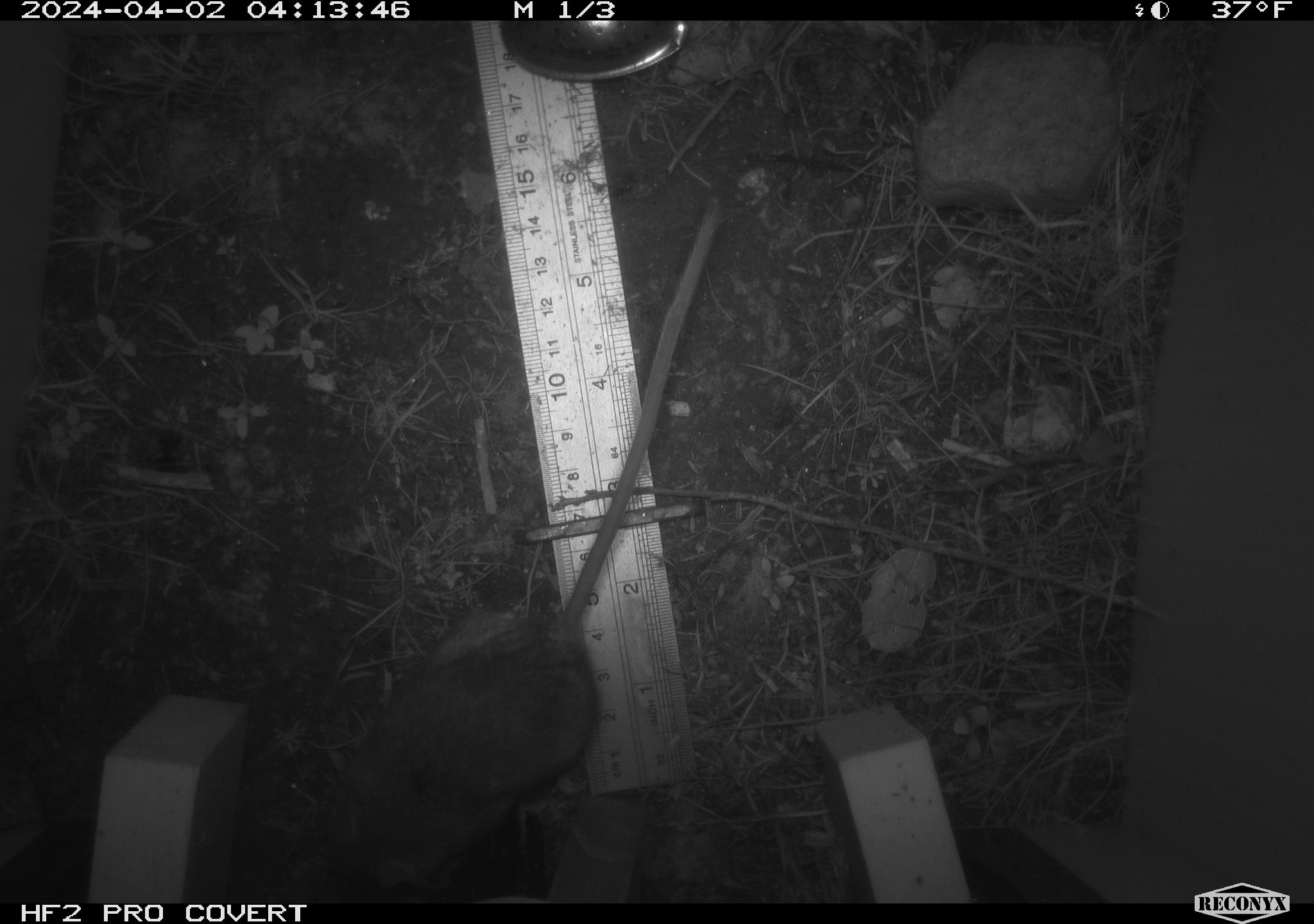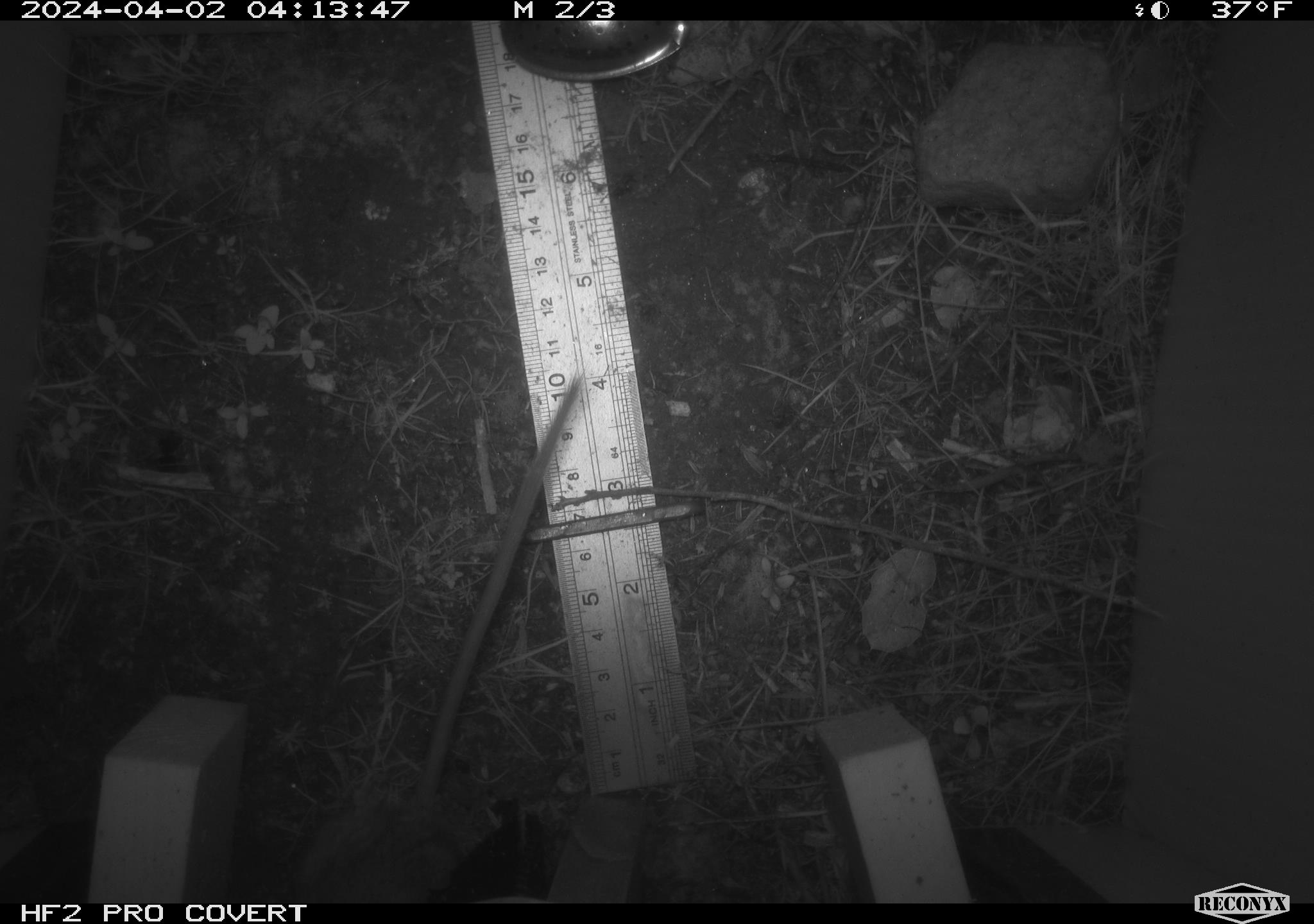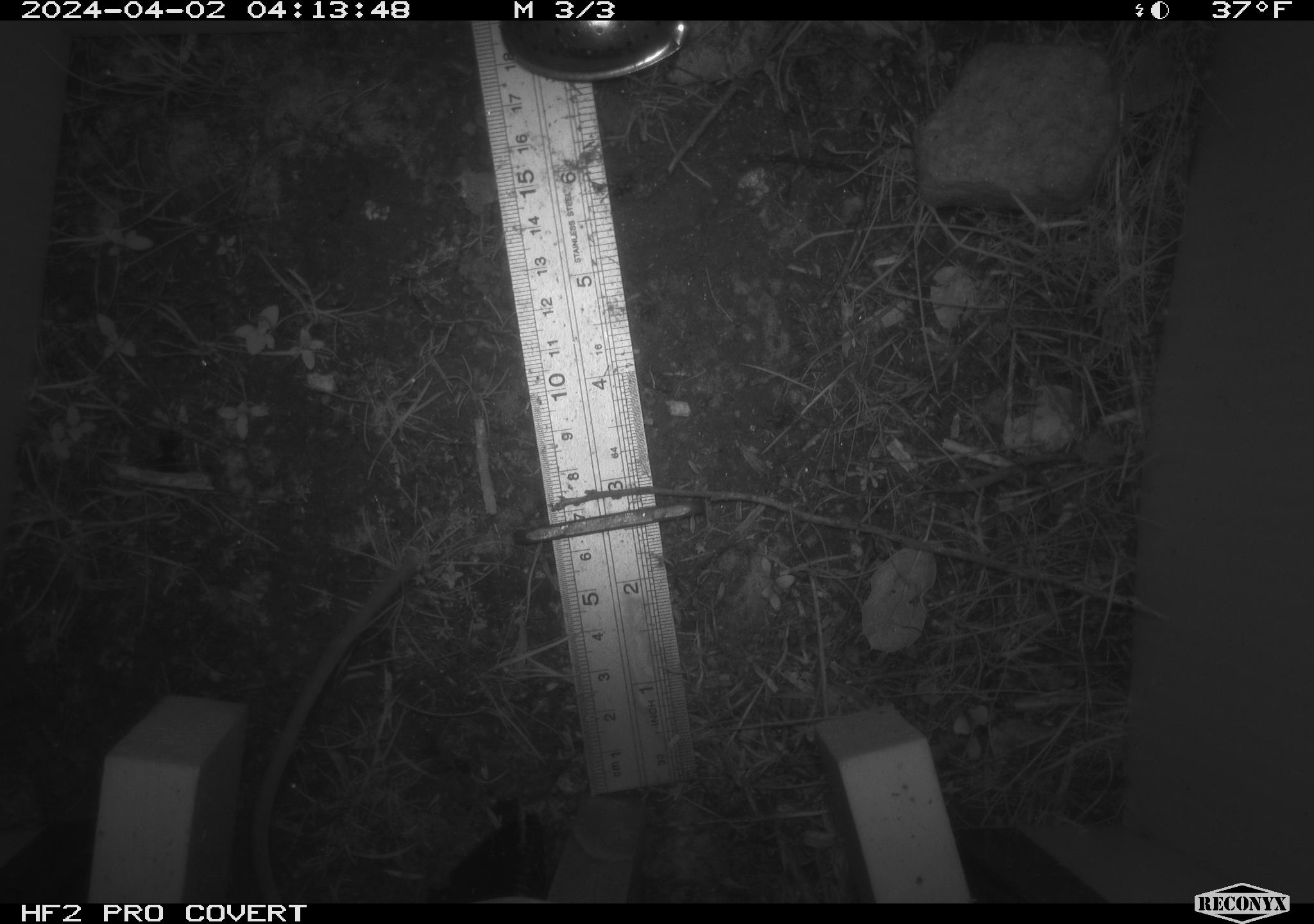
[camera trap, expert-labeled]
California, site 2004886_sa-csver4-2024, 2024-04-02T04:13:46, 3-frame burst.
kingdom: Animalia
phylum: Chordata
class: Mammalia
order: Rodentia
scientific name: Rodentia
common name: mouse species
Mouse species (Rodentia).